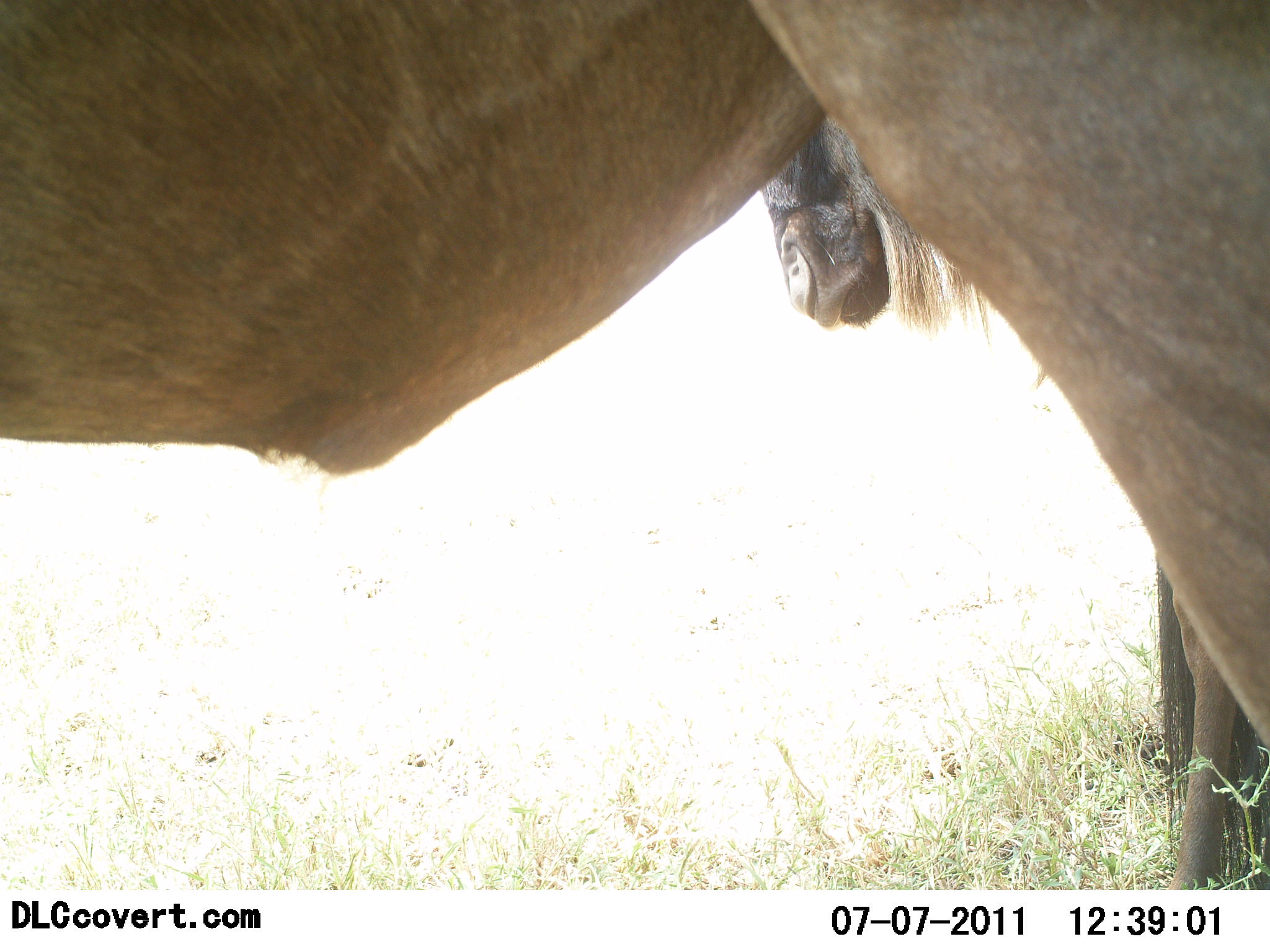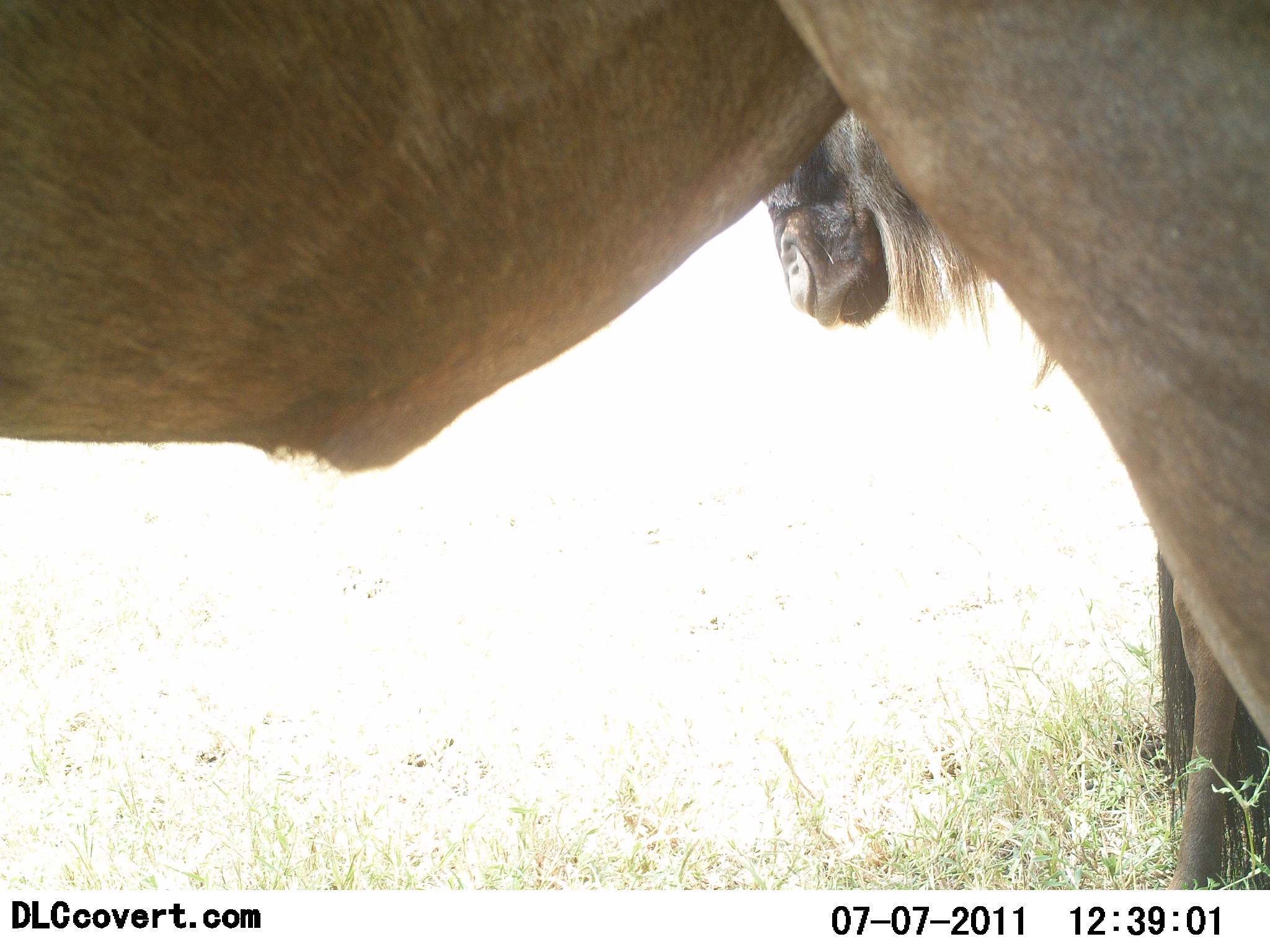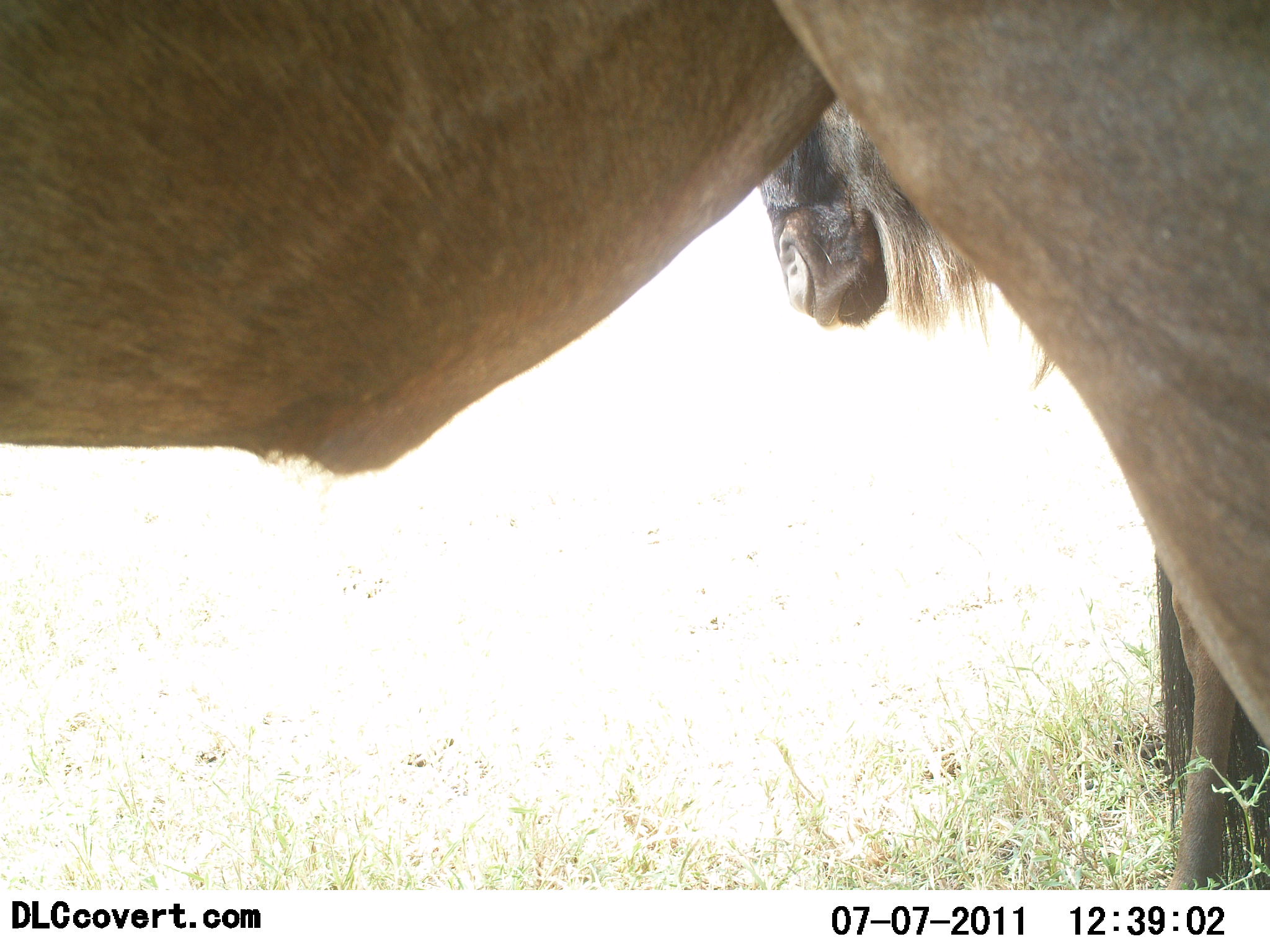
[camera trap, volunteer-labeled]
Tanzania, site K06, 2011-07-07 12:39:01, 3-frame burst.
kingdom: Animalia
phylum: Chordata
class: Mammalia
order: Artiodactyla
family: Bovidae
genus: Connochaetes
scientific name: Connochaetes taurinus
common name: blue wildebeest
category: wildebeest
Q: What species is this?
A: Wildebeest (blue wildebeest) (Connochaetes taurinus).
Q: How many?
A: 2.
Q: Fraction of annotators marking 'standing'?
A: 100%.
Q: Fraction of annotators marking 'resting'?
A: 0%.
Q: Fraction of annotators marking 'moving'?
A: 0%.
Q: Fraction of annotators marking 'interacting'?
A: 0%.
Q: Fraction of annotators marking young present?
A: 0%.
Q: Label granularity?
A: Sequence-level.